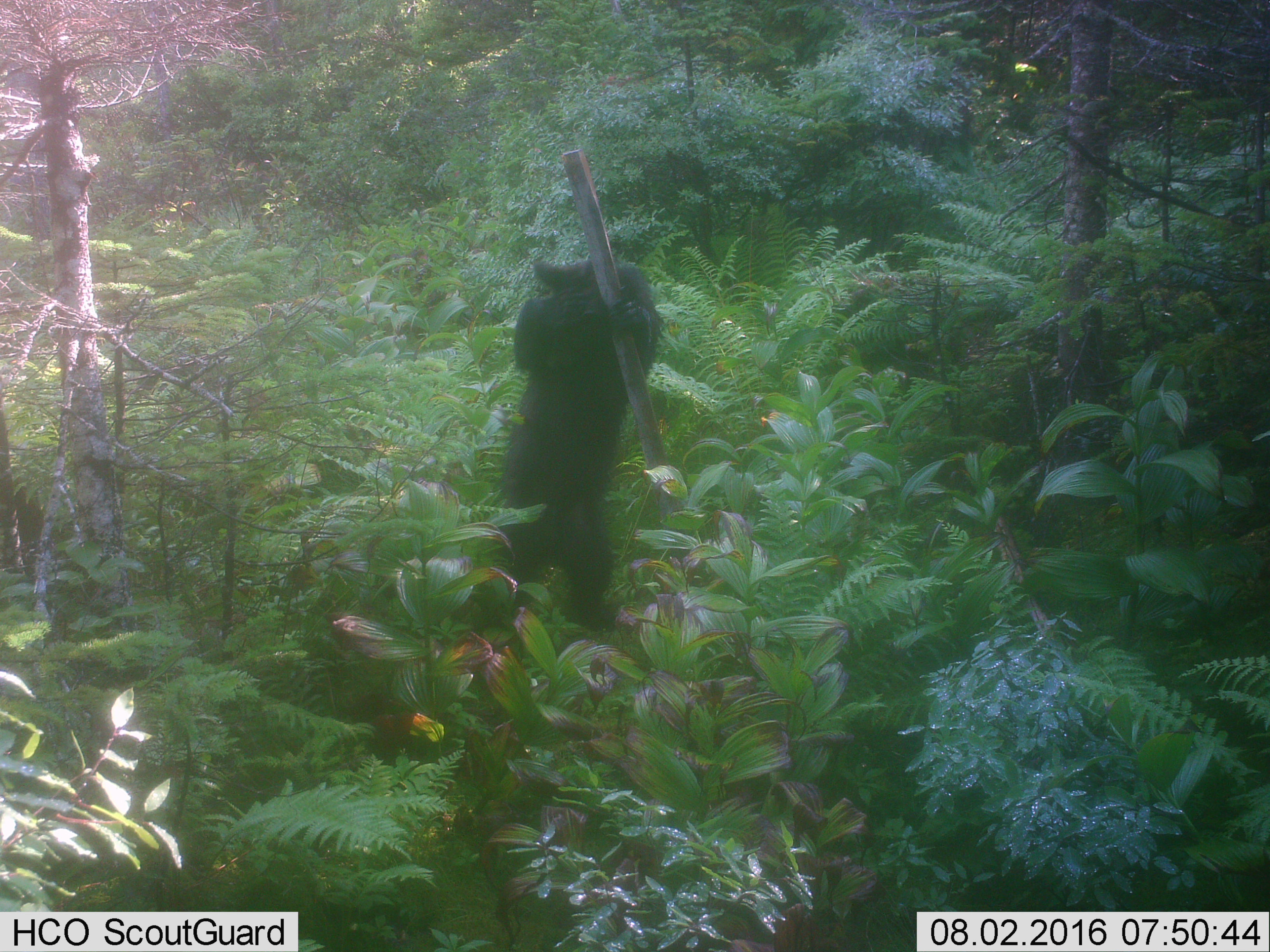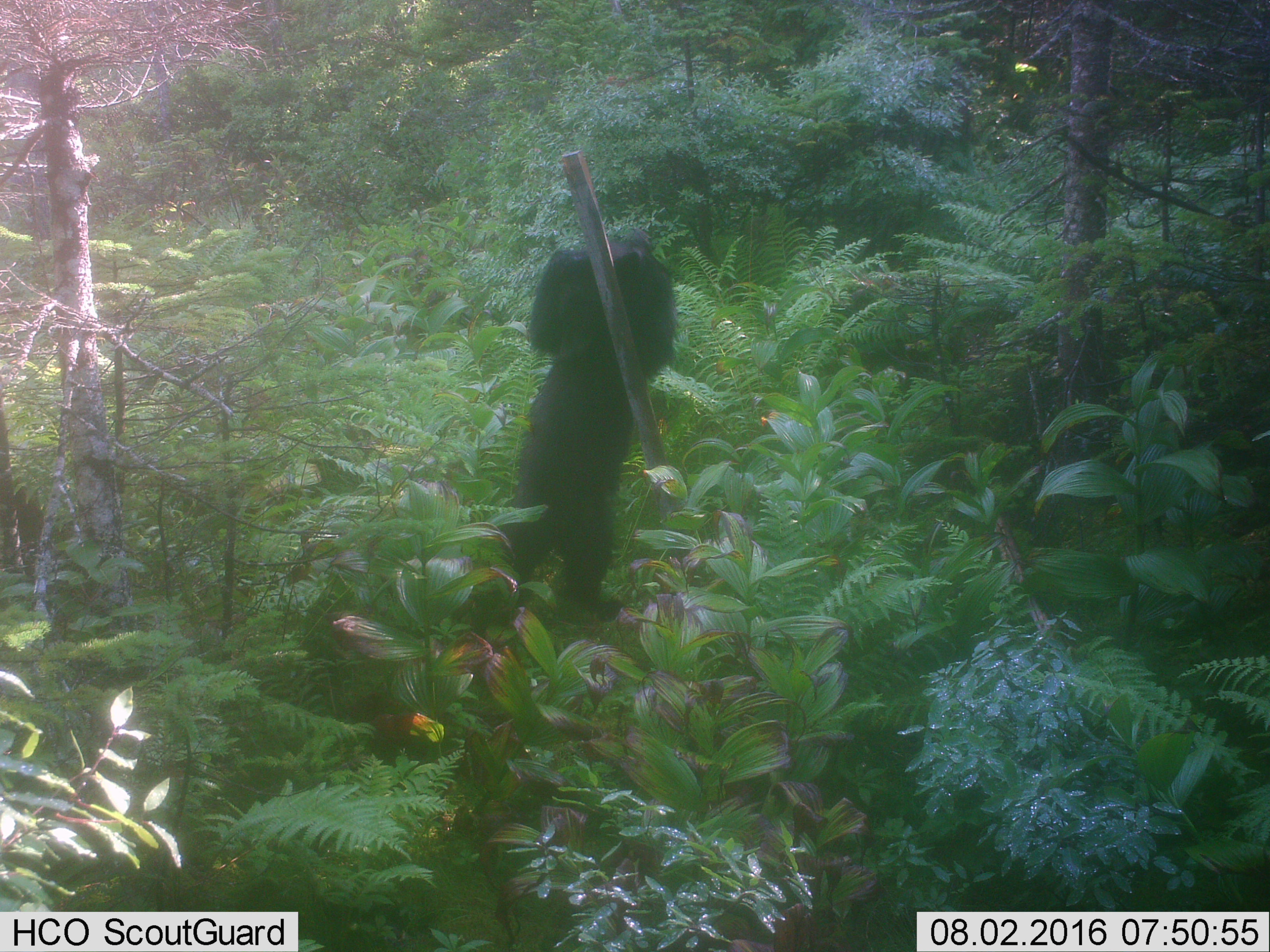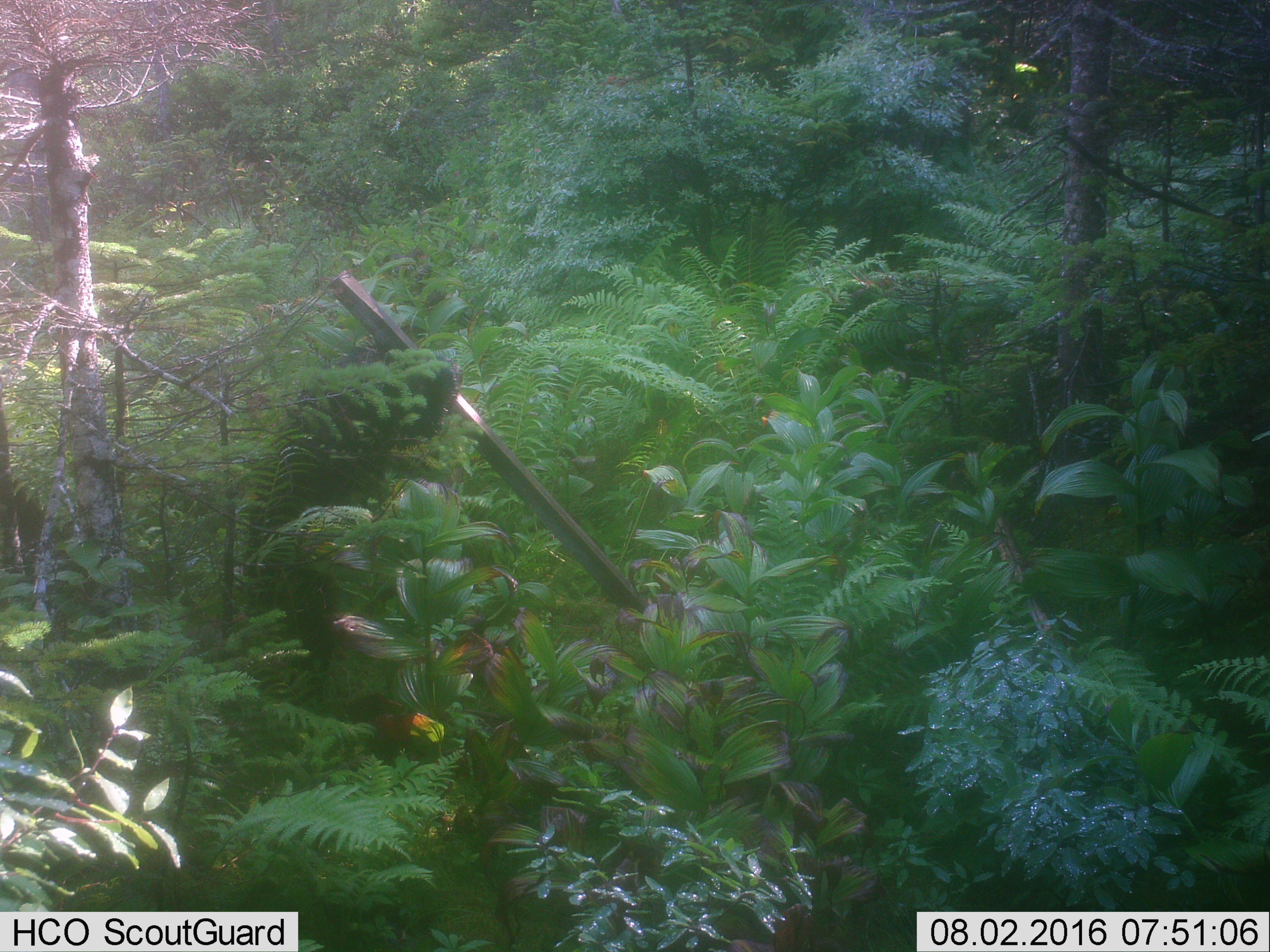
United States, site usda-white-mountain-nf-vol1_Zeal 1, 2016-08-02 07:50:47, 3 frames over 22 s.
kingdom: Animalia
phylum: Chordata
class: Mammalia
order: Carnivora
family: Ursidae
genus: Ursus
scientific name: Ursus americanus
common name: black bear